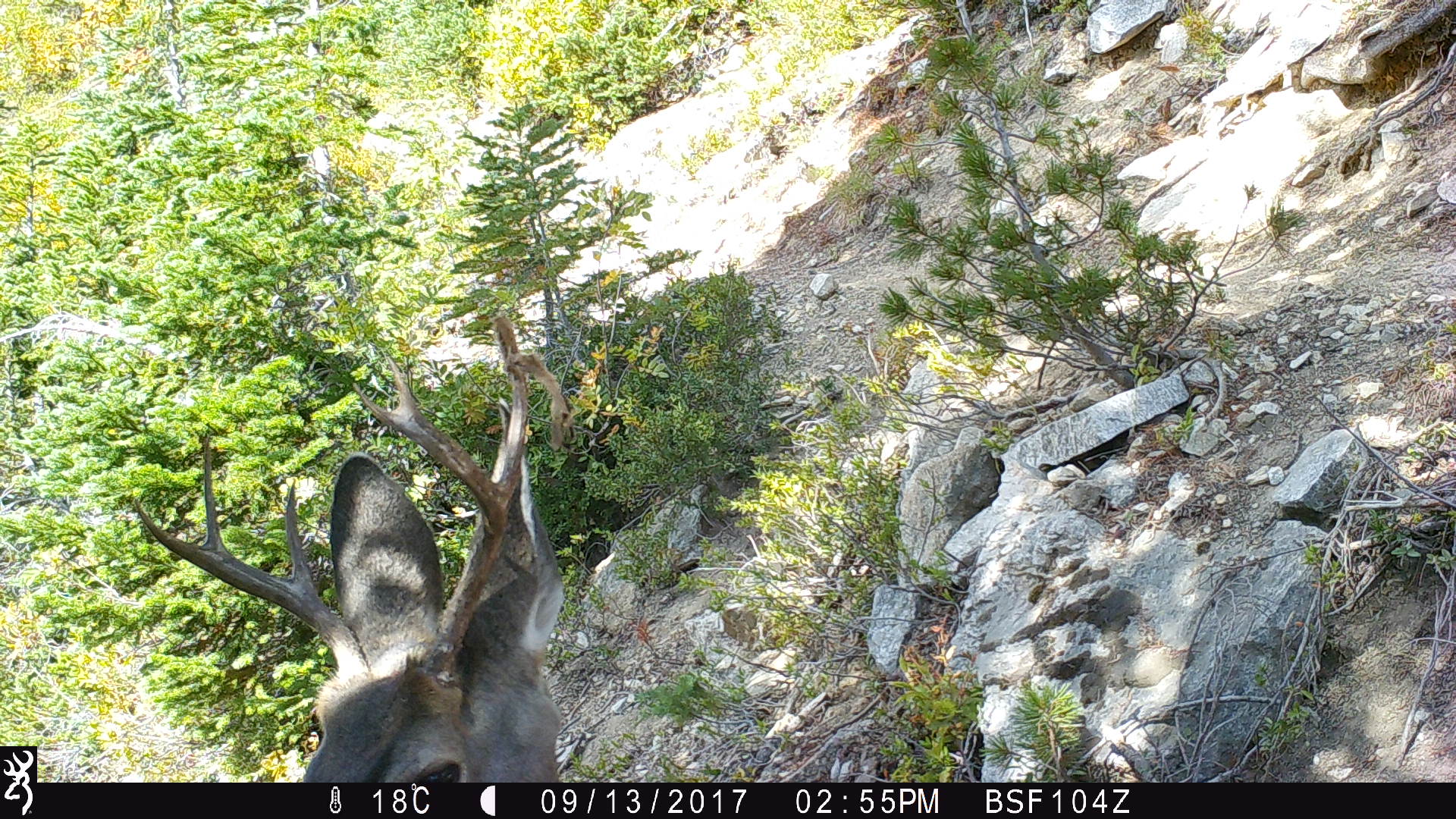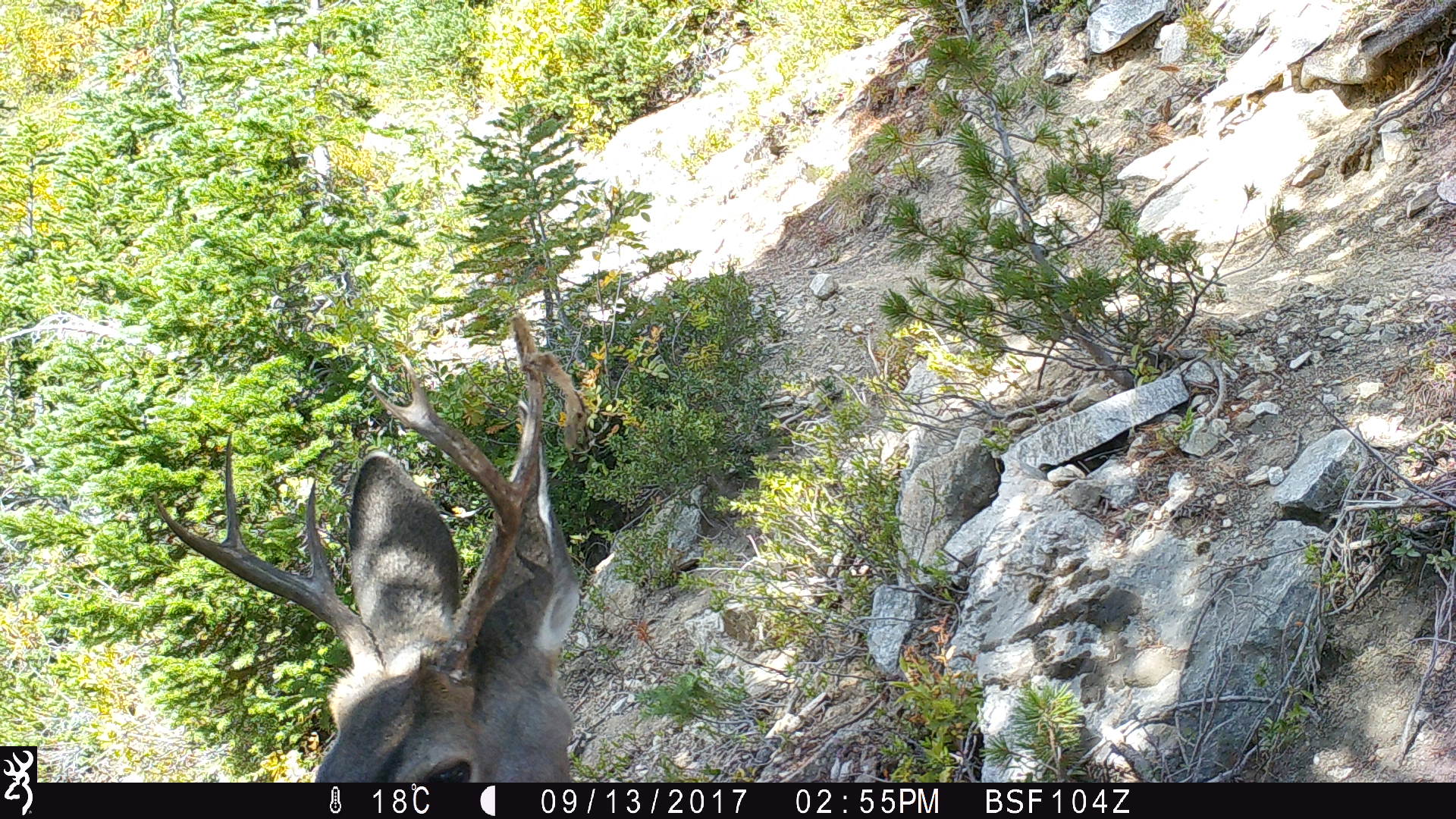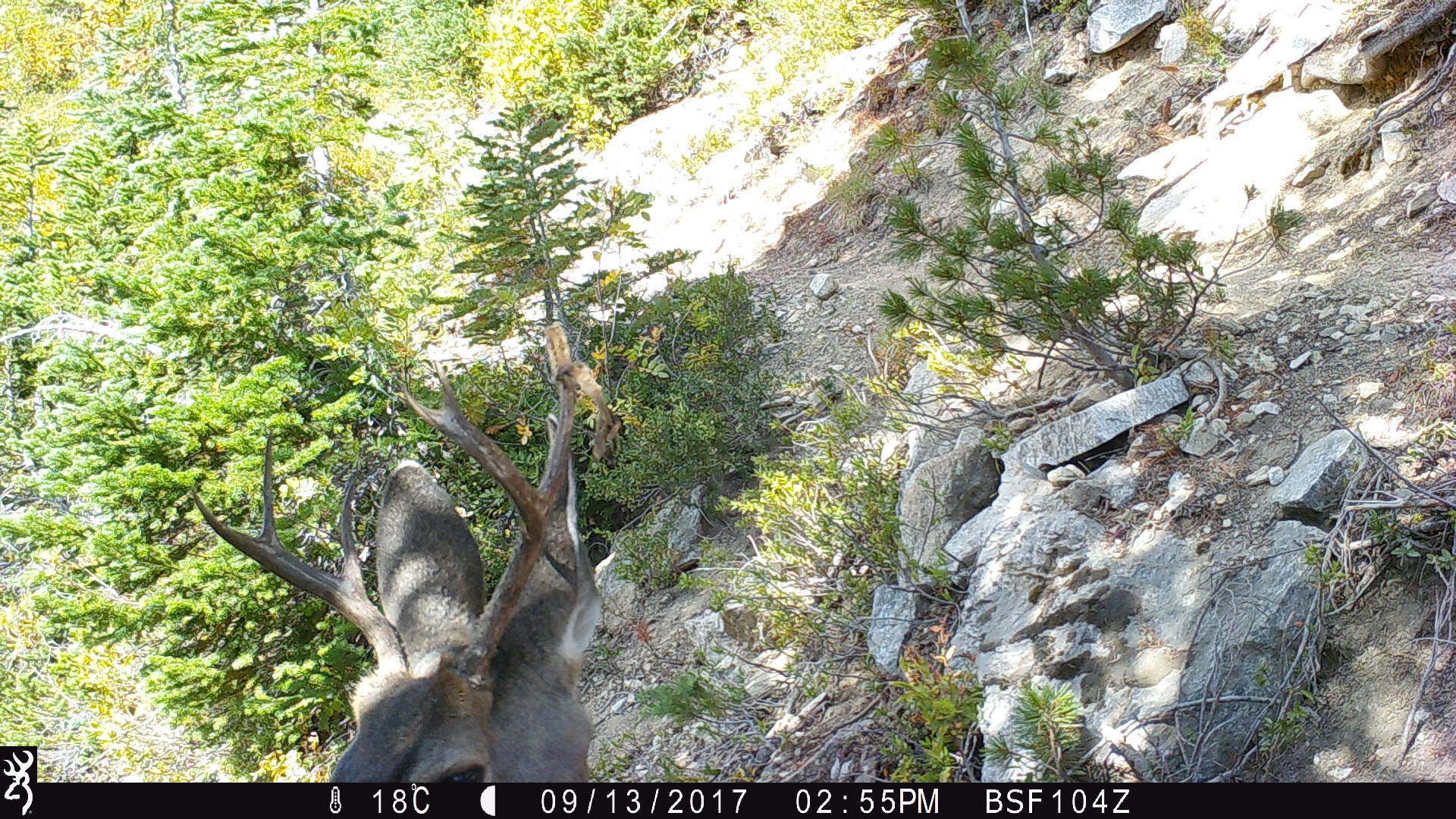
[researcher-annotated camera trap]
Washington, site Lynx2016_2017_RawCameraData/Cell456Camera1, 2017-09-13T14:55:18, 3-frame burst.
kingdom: Animalia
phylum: Chordata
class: Mammalia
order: Artiodactyla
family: Cervidae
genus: Odocoileus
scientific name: Odocoileus hemionus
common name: mule deer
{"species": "Odocoileus hemionus (mule deer)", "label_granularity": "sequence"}